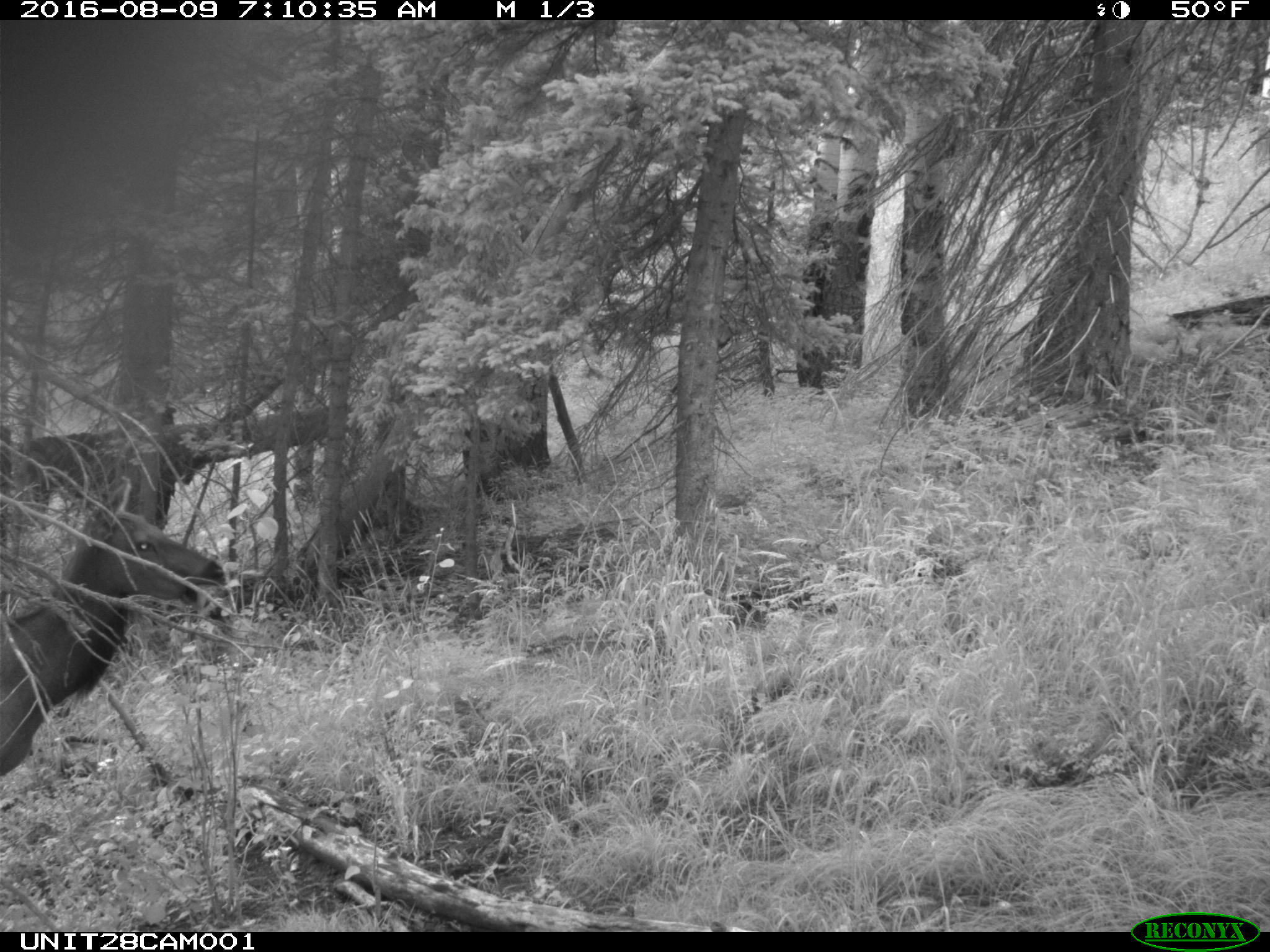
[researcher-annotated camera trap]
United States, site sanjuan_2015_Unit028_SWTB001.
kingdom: Animalia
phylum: Chordata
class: Mammalia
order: Artiodactyla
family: Cervidae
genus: Cervus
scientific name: Cervus elaphus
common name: red deer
Cervus elaphus (red deer).